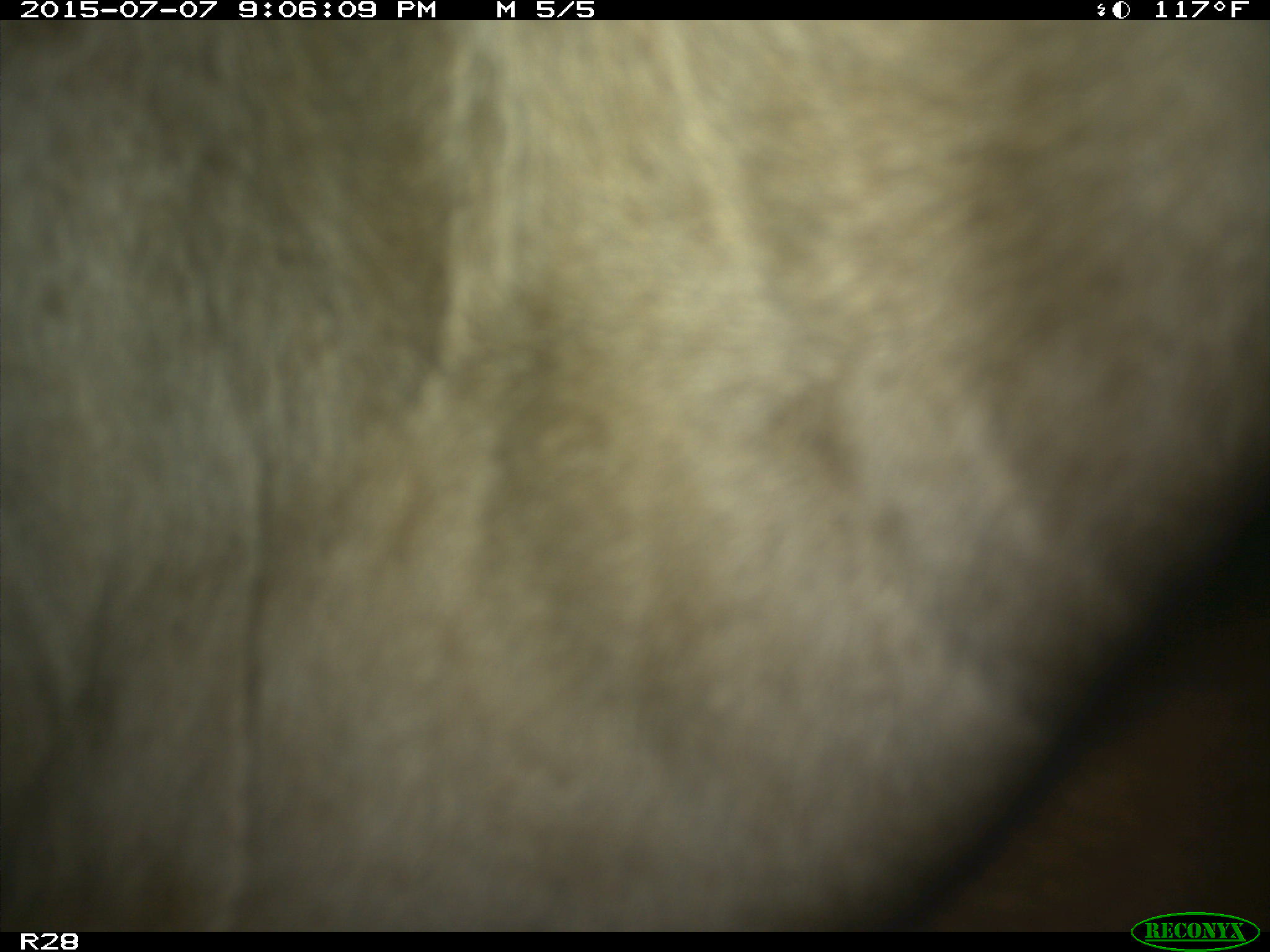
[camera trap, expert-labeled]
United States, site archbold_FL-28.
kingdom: Animalia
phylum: Chordata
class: Mammalia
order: Artiodactyla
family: Bovidae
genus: Bos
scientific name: Bos taurus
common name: domestic cow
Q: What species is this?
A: Bos taurus (domestic cow).